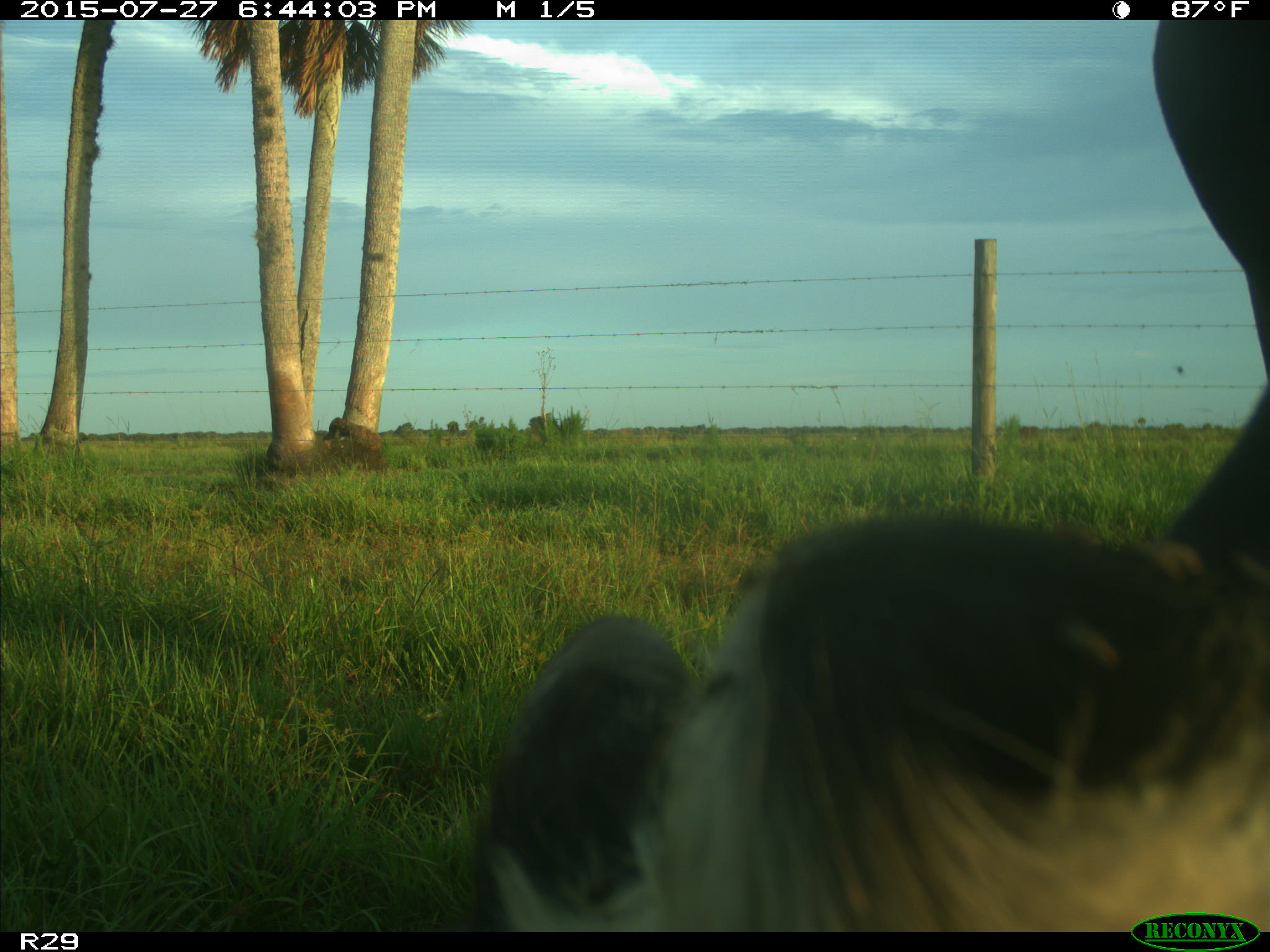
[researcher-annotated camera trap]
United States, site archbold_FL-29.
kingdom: Animalia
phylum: Chordata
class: Mammalia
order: Artiodactyla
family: Bovidae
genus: Bos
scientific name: Bos taurus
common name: domestic cow